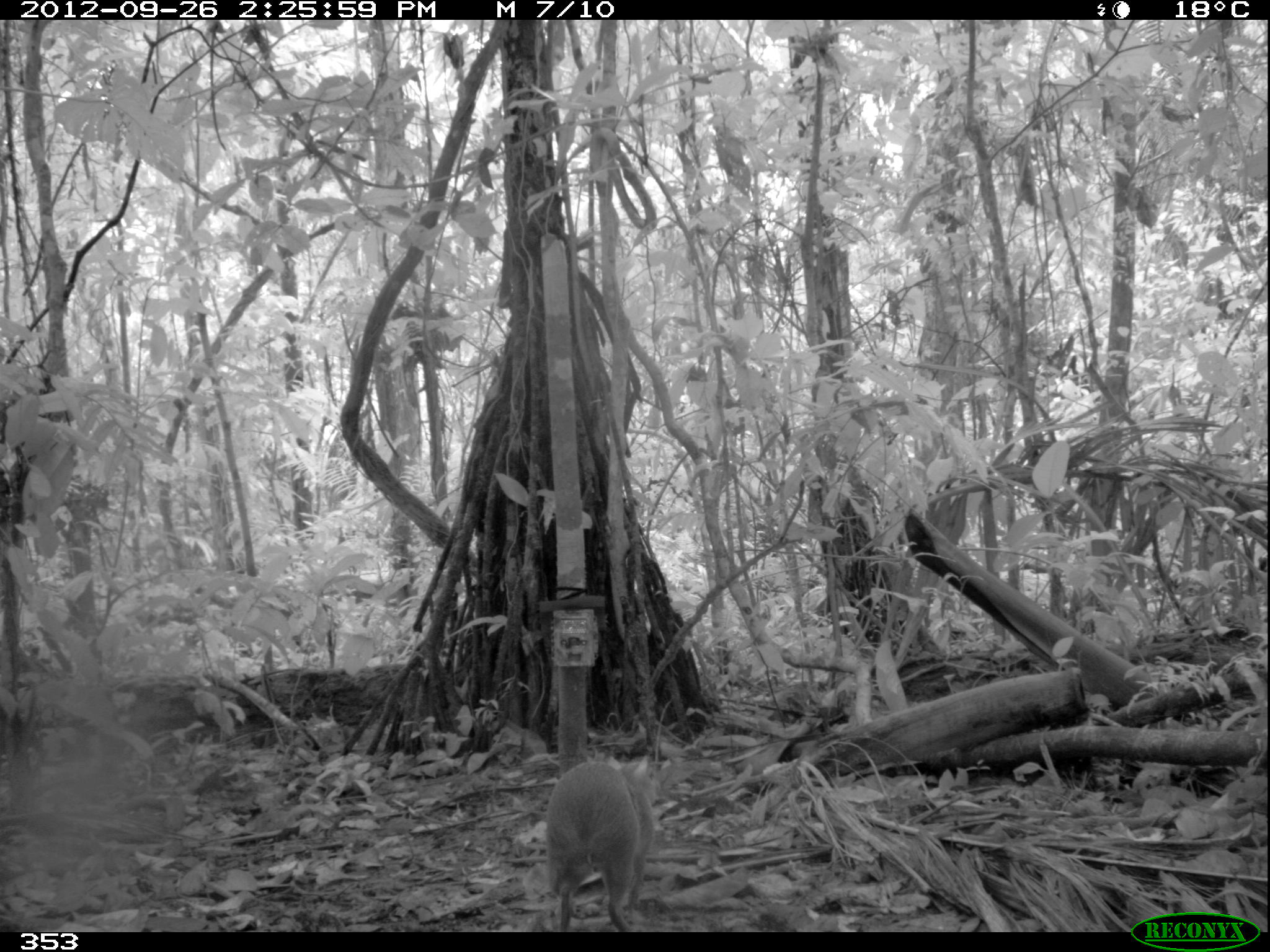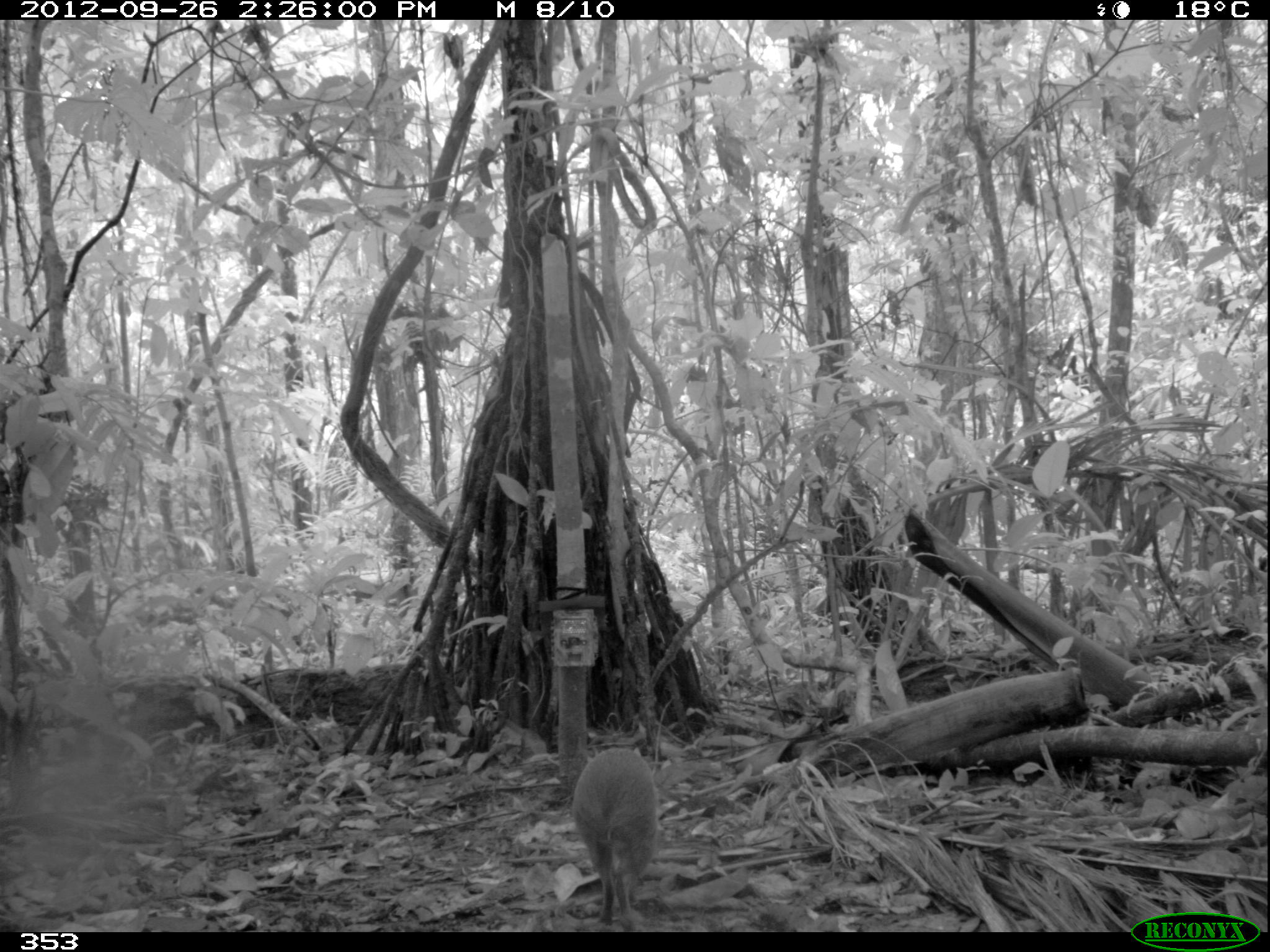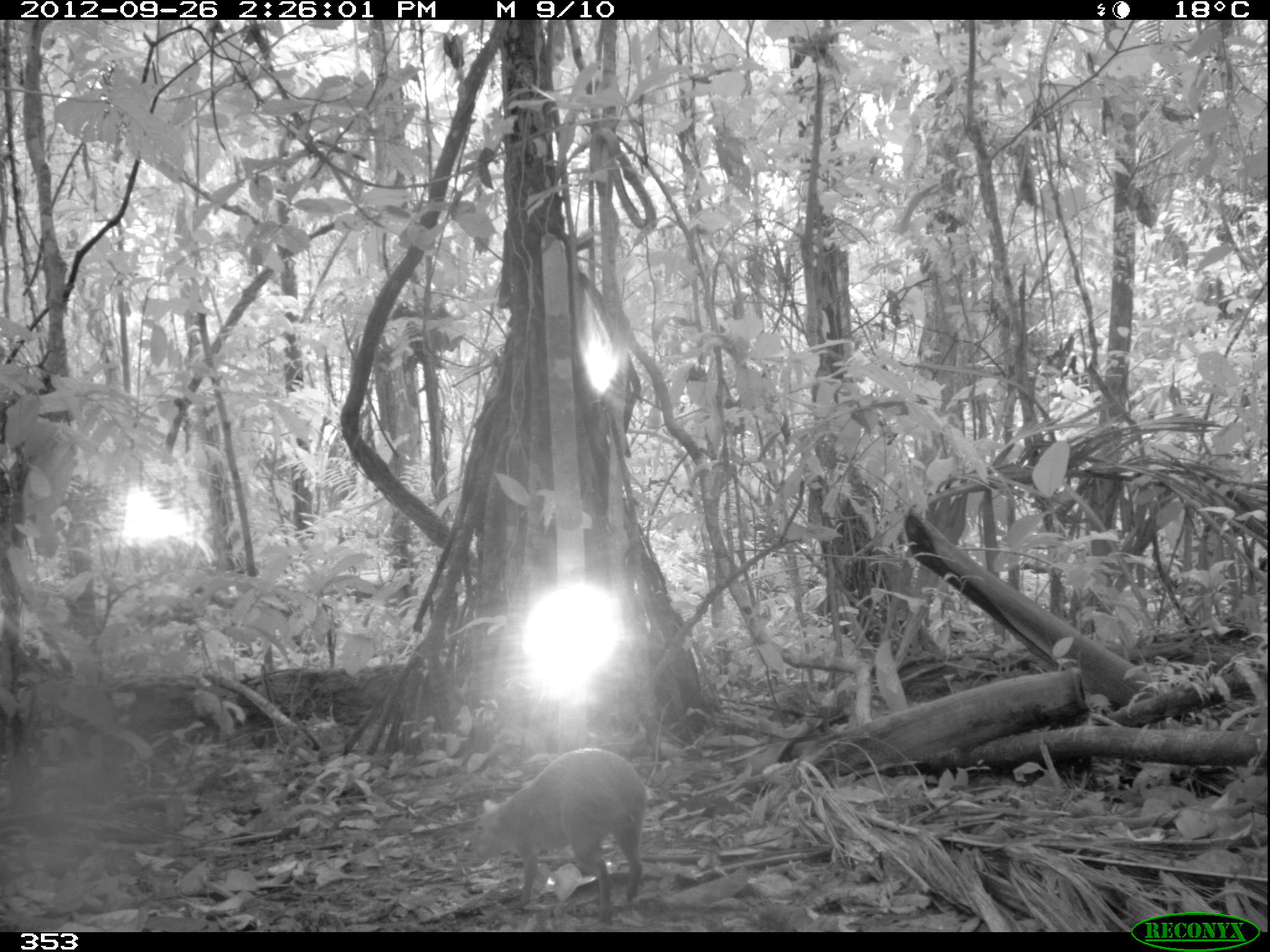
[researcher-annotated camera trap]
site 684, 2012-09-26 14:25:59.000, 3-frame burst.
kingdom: Animalia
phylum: Chordata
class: Mammalia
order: Rodentia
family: Dasyproctidae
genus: Dasyprocta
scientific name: Dasyprocta punctata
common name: central american agouti